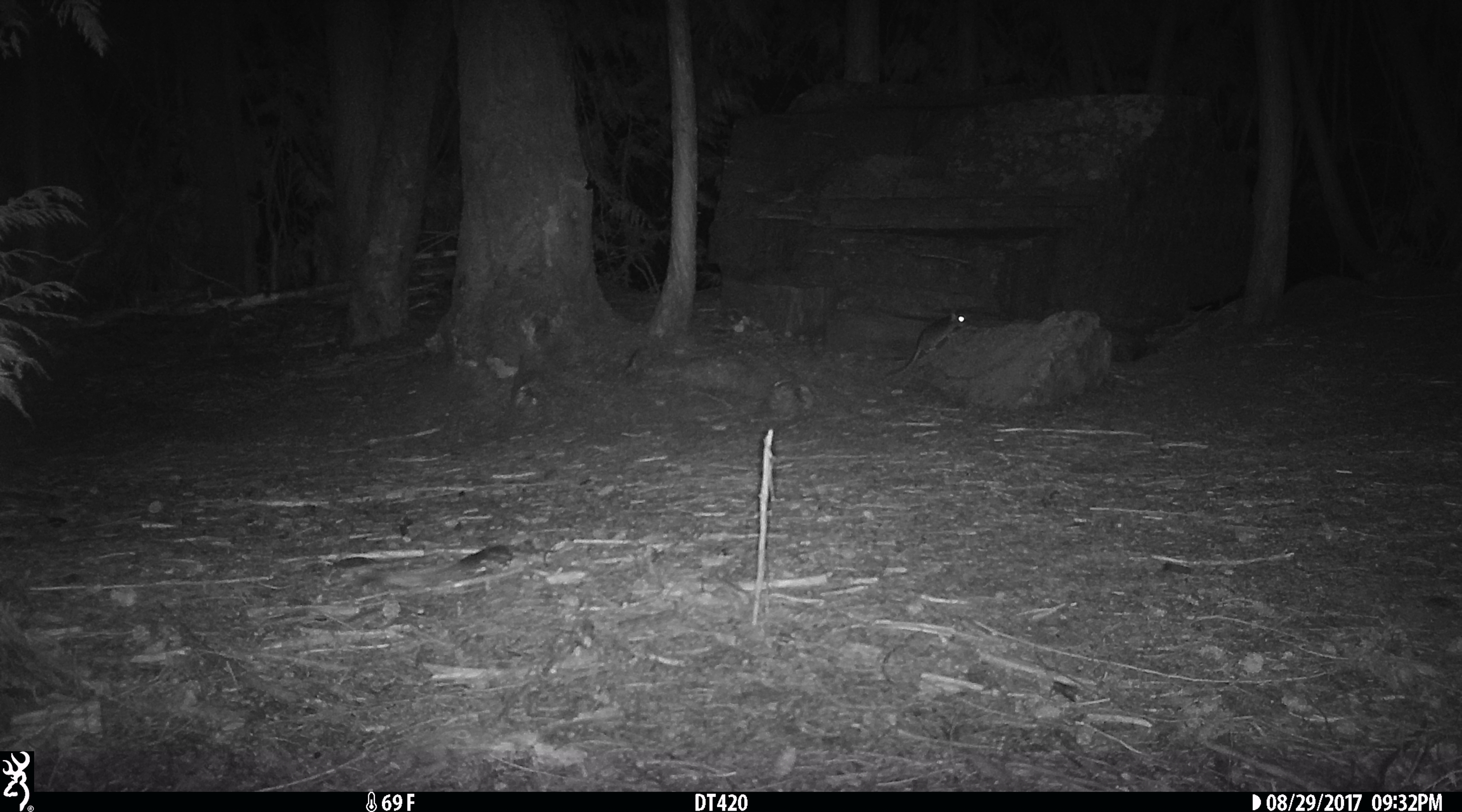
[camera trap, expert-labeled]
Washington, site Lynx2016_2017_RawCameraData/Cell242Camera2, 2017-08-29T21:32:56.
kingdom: Animalia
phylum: Chordata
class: Mammalia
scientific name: Mammalia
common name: small mammal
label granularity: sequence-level